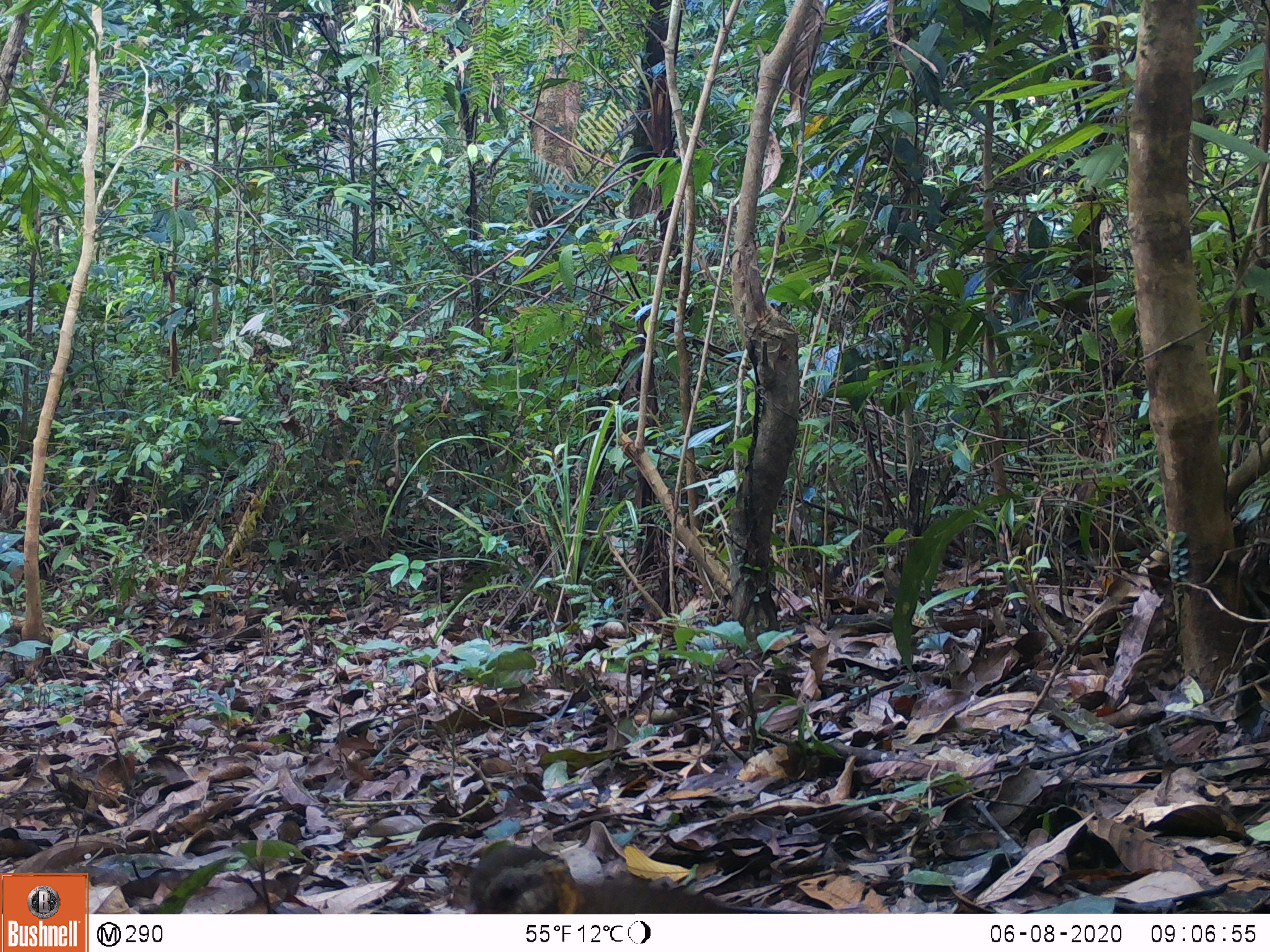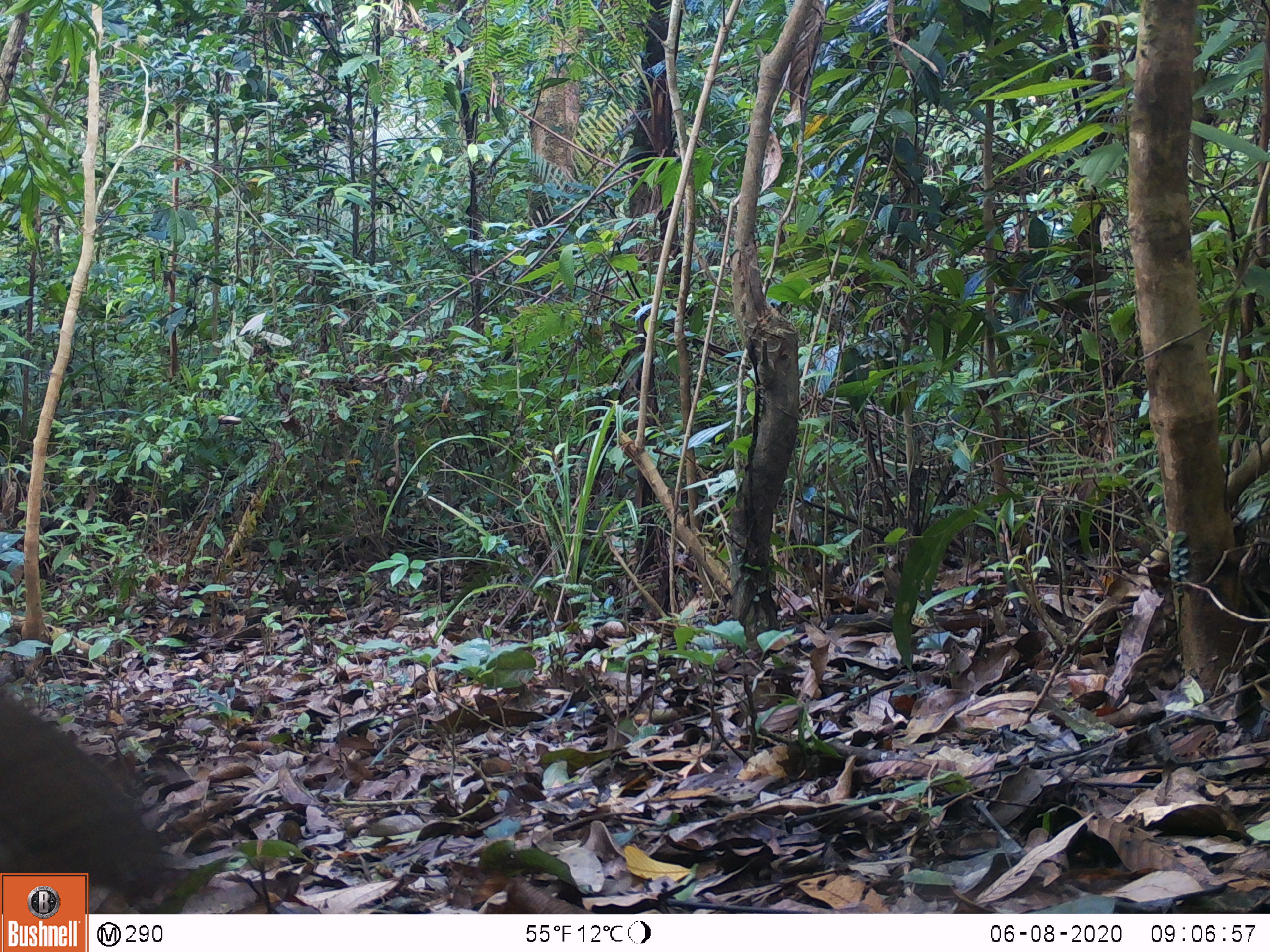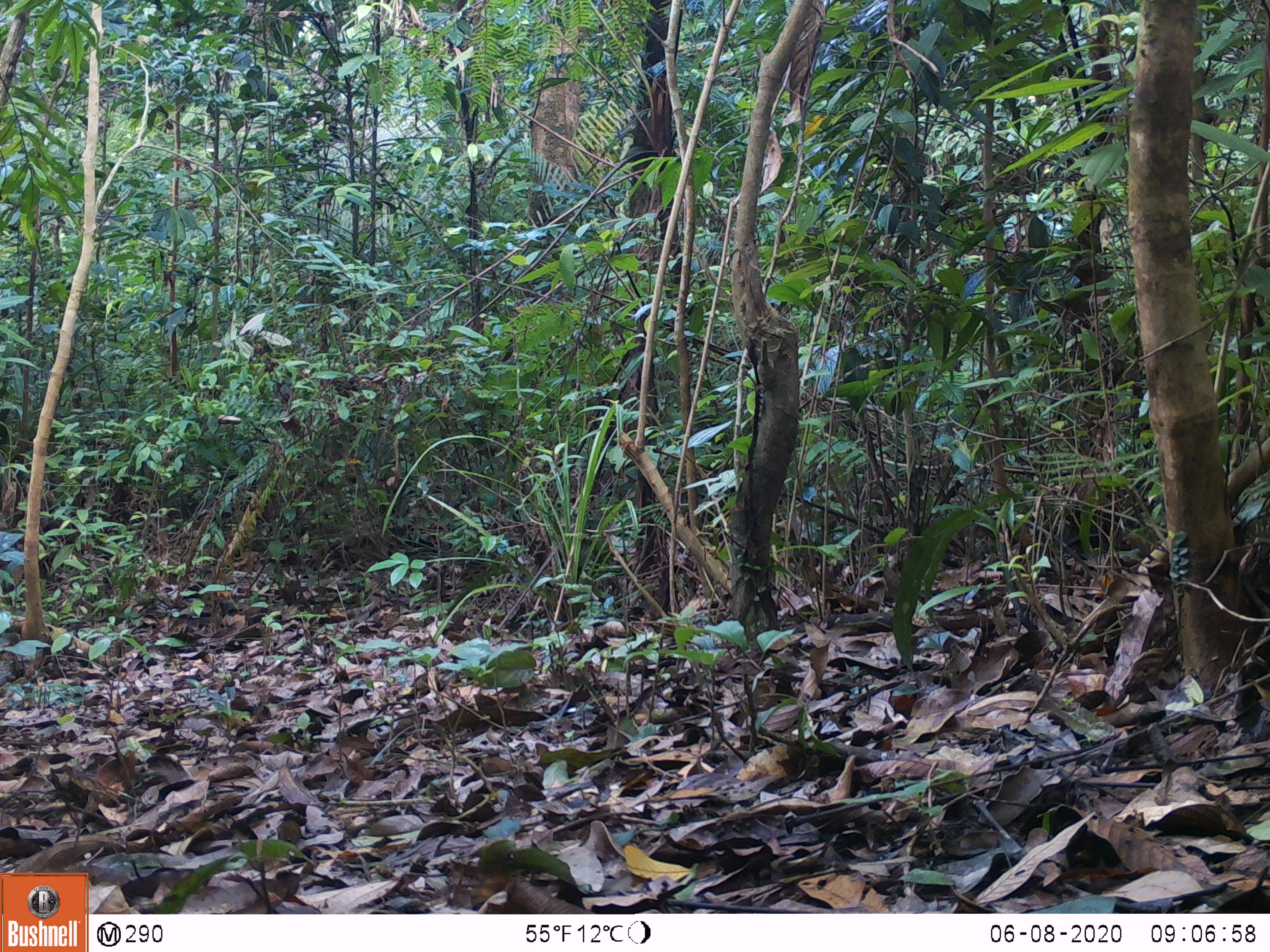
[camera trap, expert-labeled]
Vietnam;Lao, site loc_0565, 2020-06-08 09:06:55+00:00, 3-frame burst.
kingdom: Animalia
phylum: Chordata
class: Aves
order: Galliformes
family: Phasianidae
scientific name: Phasianidae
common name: partridge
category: unidentified partridge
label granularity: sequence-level